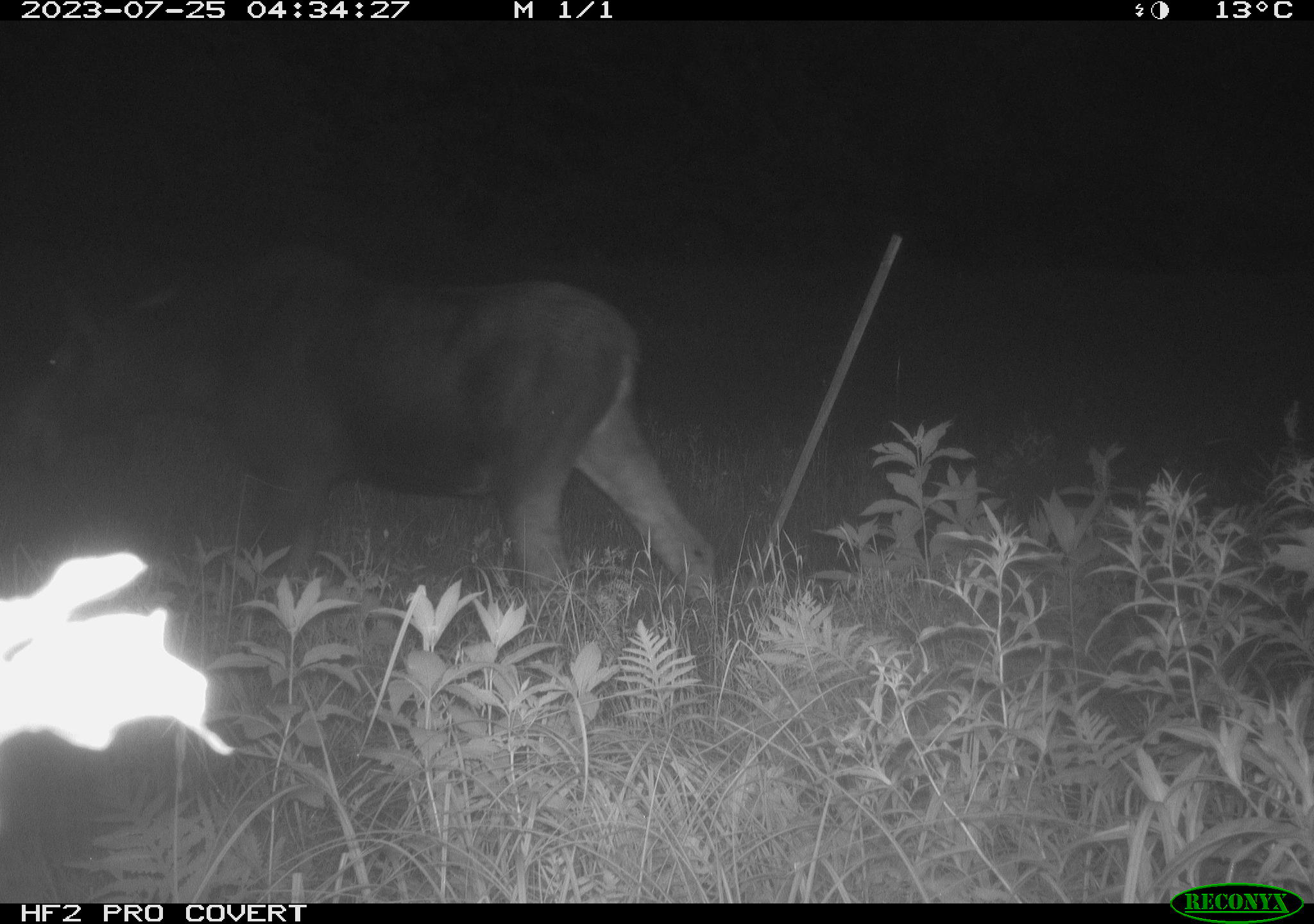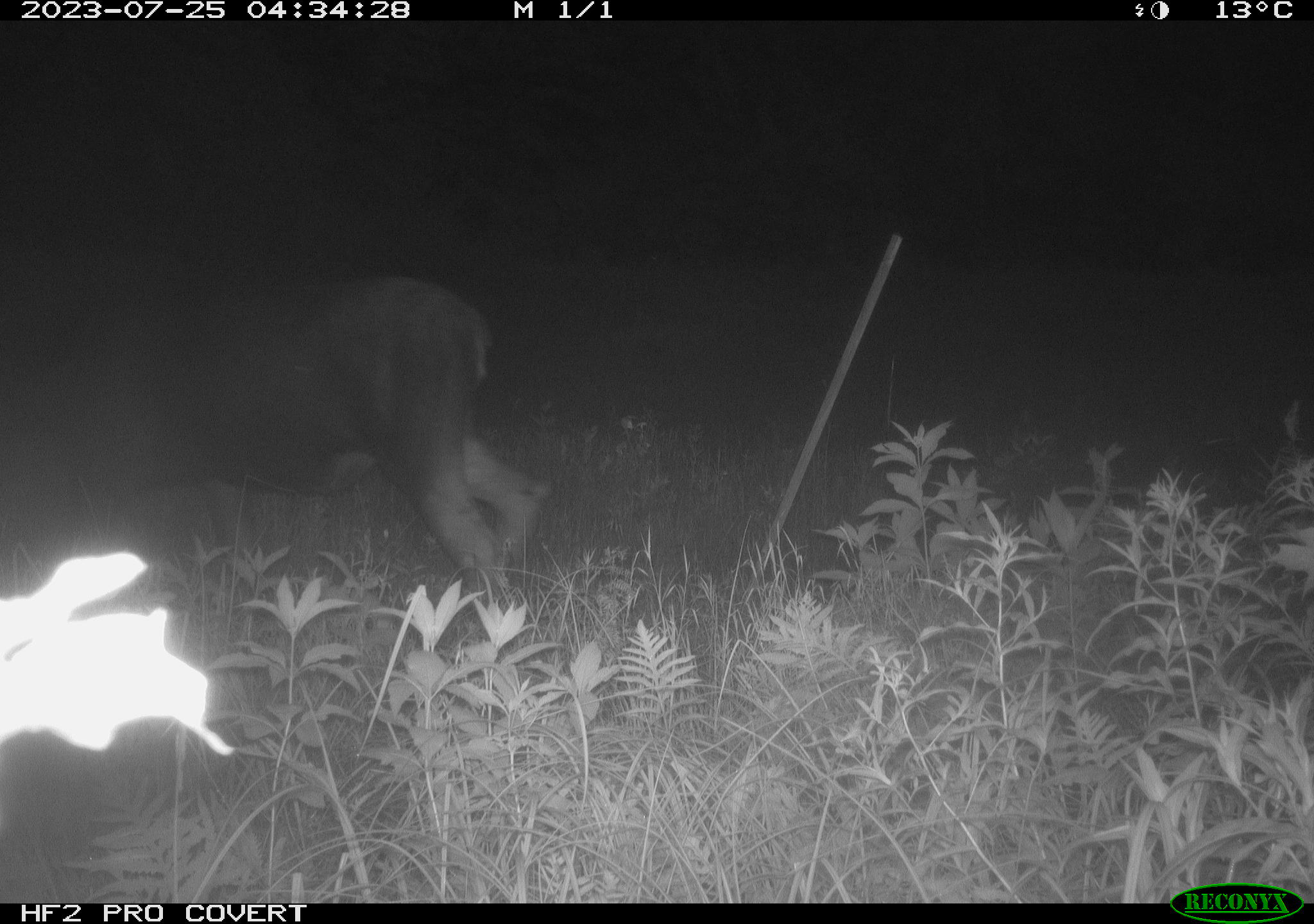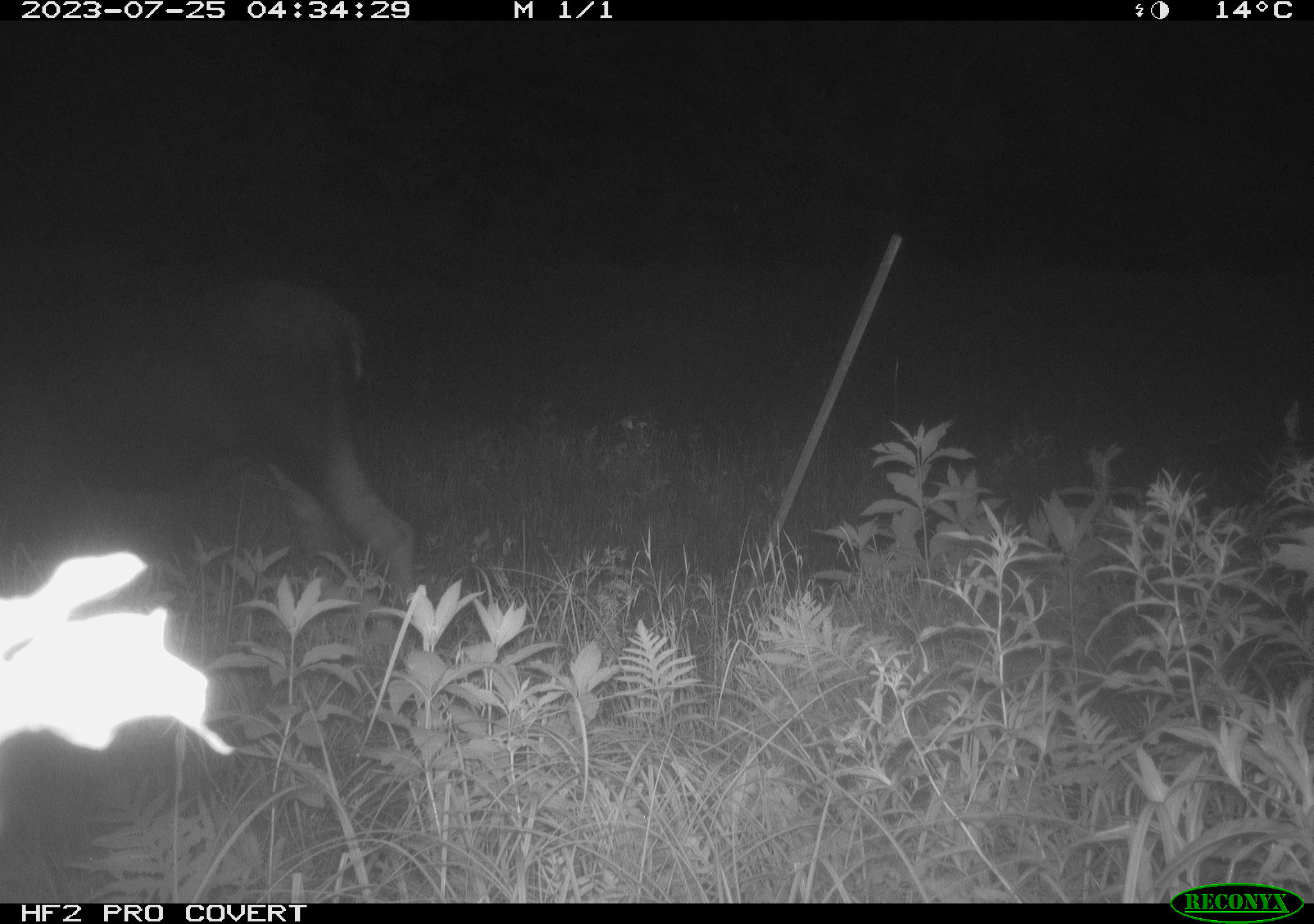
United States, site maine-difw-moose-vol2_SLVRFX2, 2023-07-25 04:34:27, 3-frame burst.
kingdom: Animalia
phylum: Chordata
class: Mammalia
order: Artiodactyla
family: Cervidae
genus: Alces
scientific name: Alces alces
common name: moose